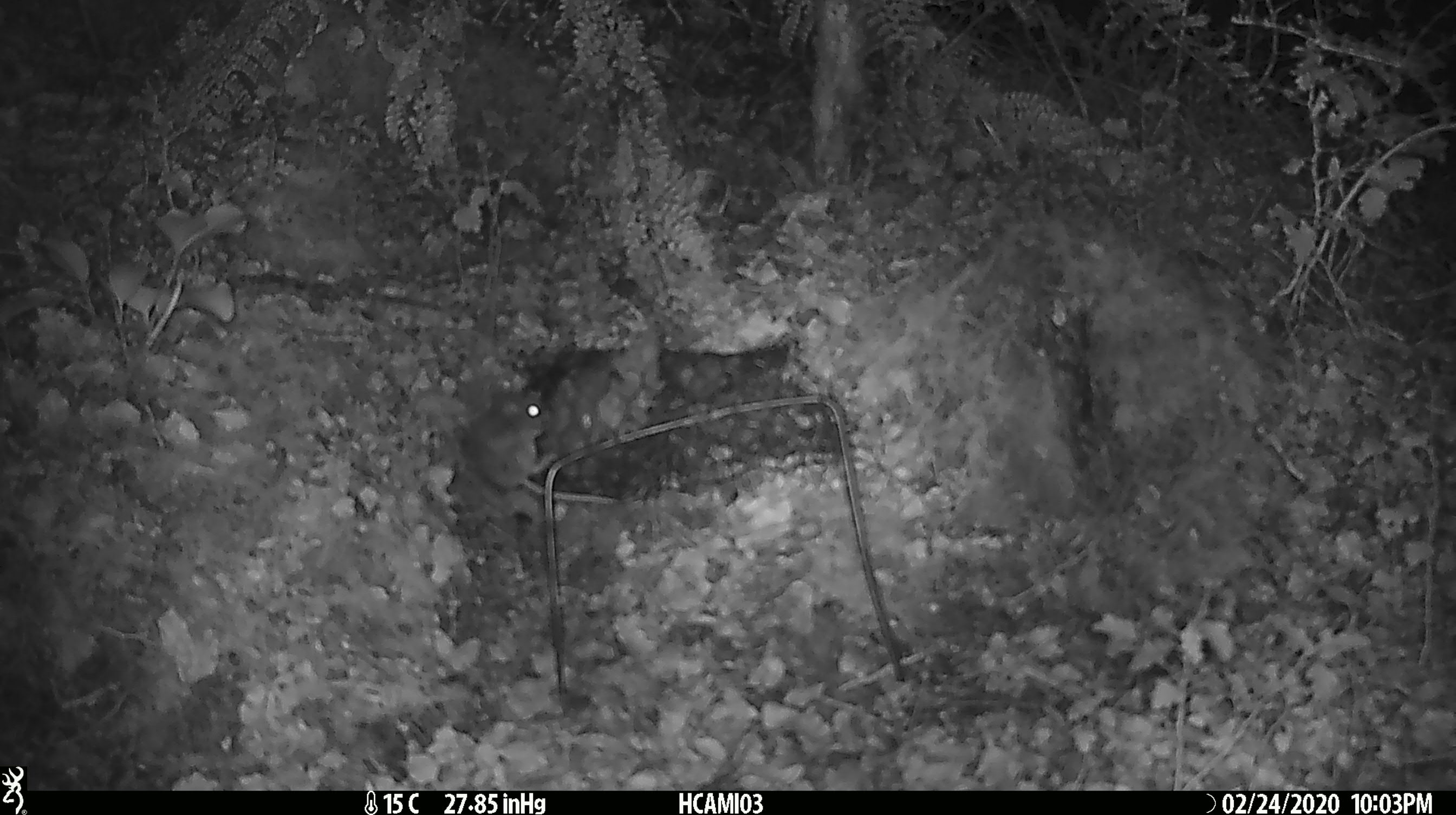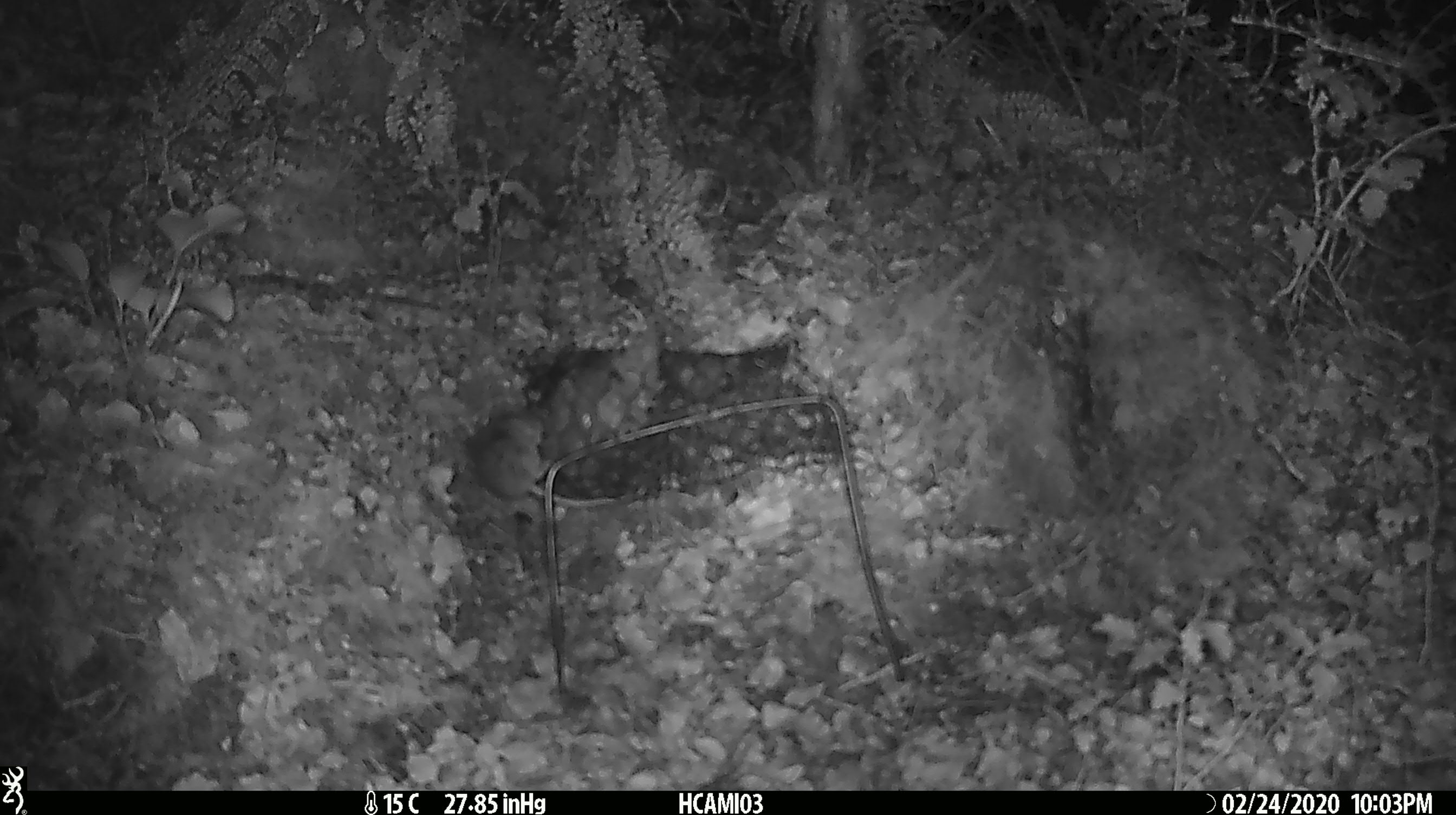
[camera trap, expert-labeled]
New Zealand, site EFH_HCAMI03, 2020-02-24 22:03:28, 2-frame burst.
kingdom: Animalia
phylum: Chordata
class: Mammalia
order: Rodentia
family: Muridae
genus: Mus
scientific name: Mus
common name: mouse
Mouse (Mus).